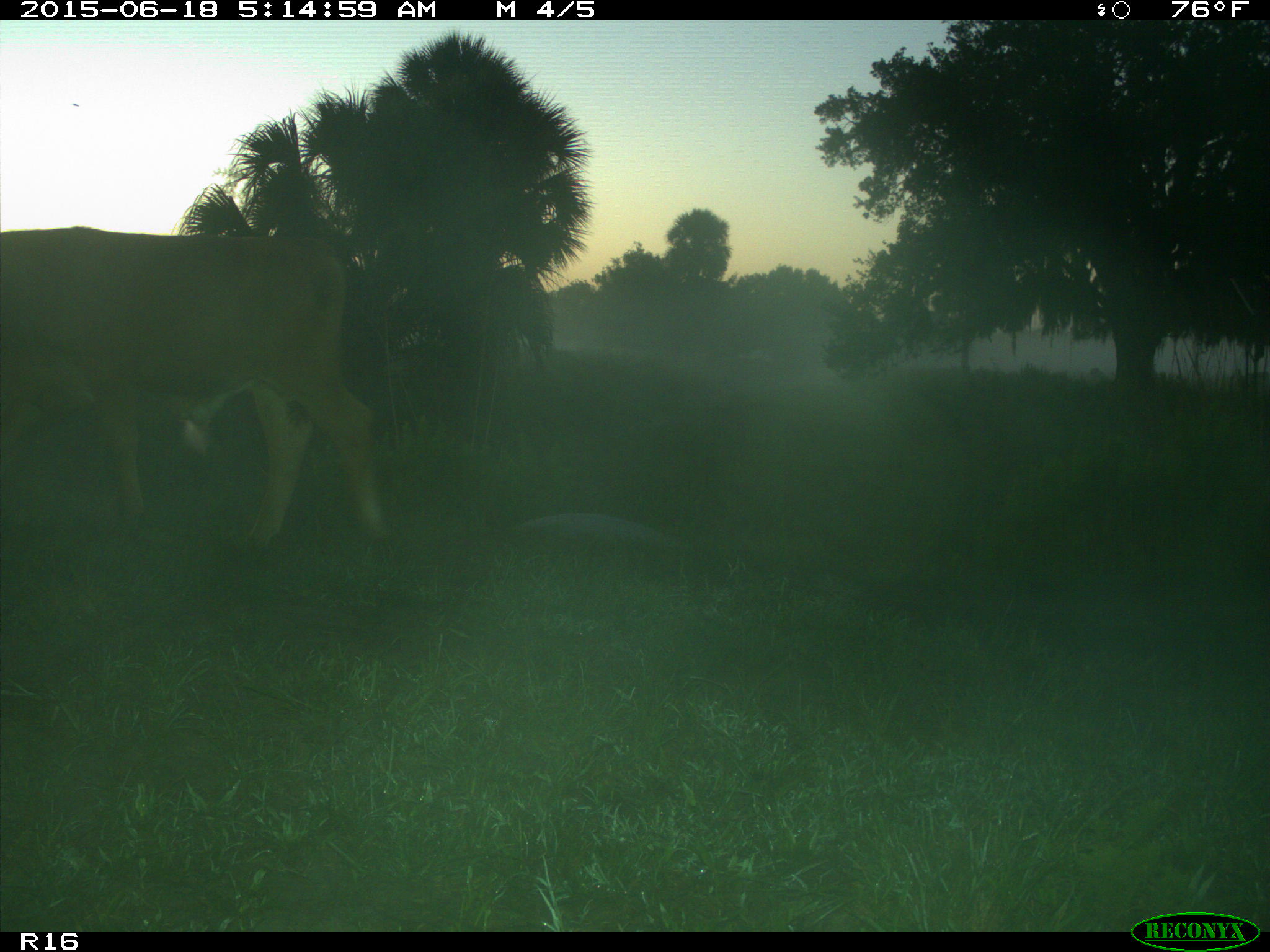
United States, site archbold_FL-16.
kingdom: Animalia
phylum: Chordata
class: Mammalia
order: Artiodactyla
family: Bovidae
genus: Bos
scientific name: Bos taurus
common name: domestic cow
Bos taurus (domestic cow).